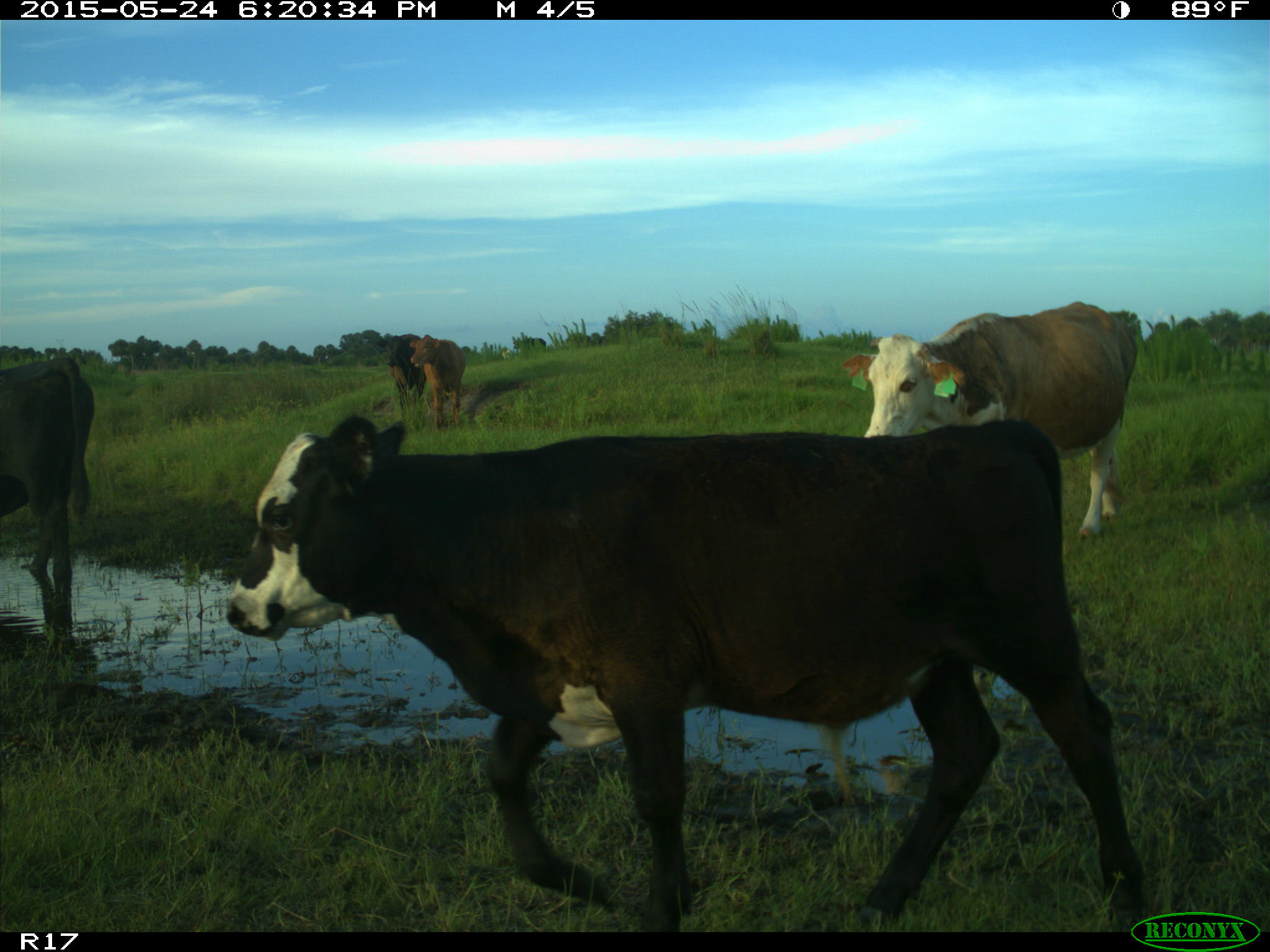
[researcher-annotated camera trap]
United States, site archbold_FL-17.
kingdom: Animalia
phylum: Chordata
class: Mammalia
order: Artiodactyla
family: Bovidae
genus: Bos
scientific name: Bos taurus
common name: domestic cow